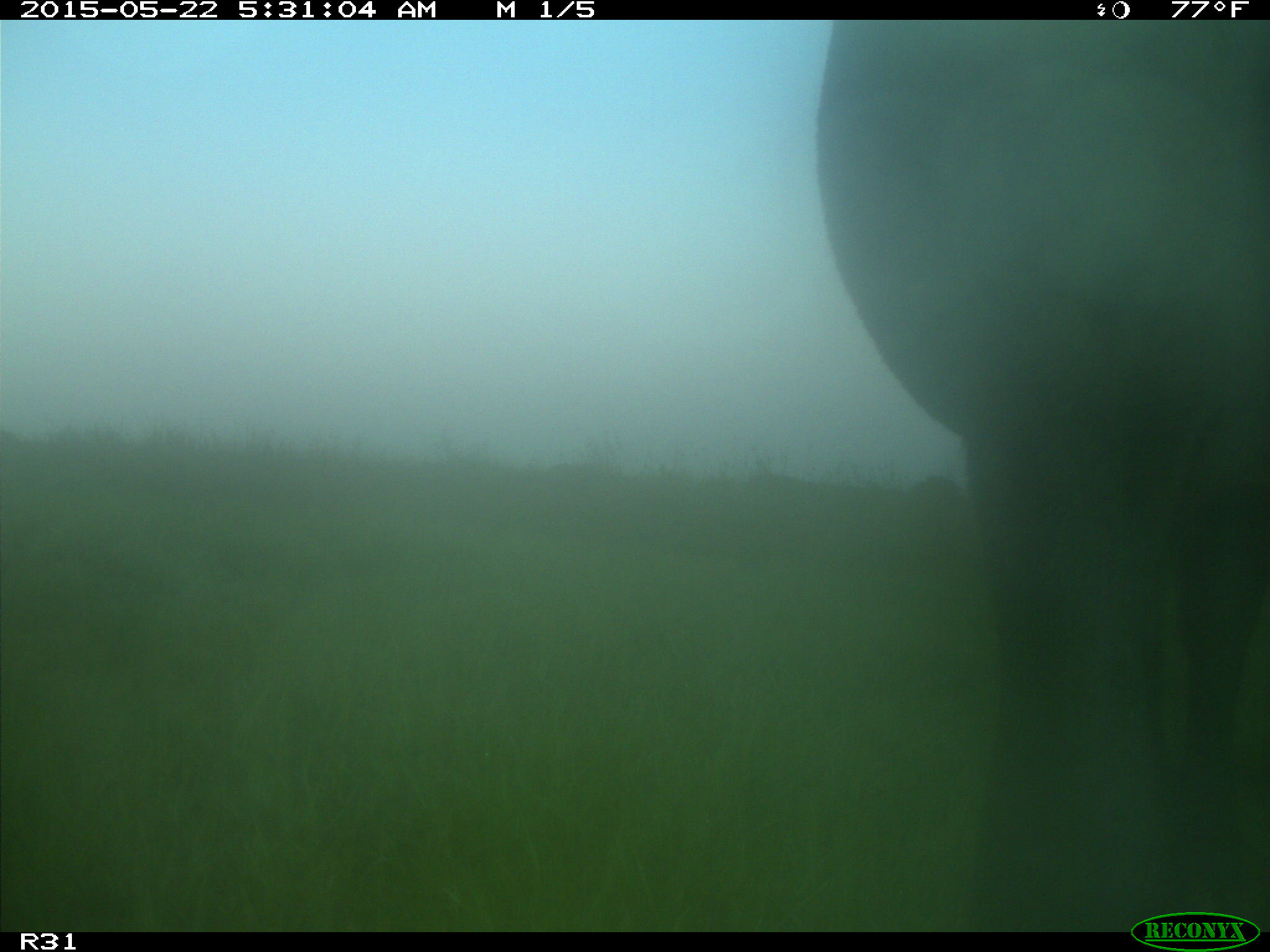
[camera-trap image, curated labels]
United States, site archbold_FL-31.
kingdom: Animalia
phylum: Chordata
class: Mammalia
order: Artiodactyla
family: Bovidae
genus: Bos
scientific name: Bos taurus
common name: domestic cow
Bos taurus (domestic cow).